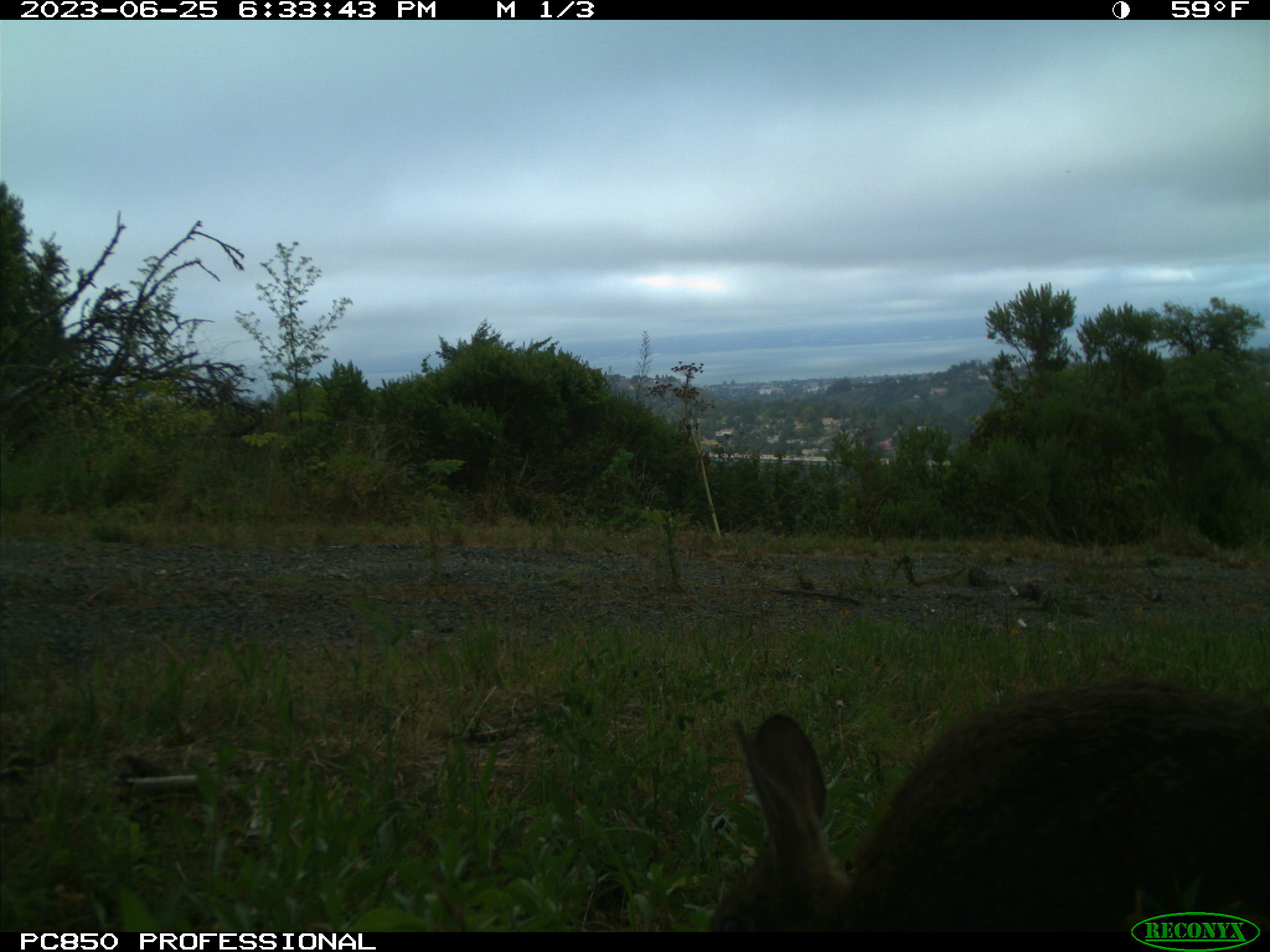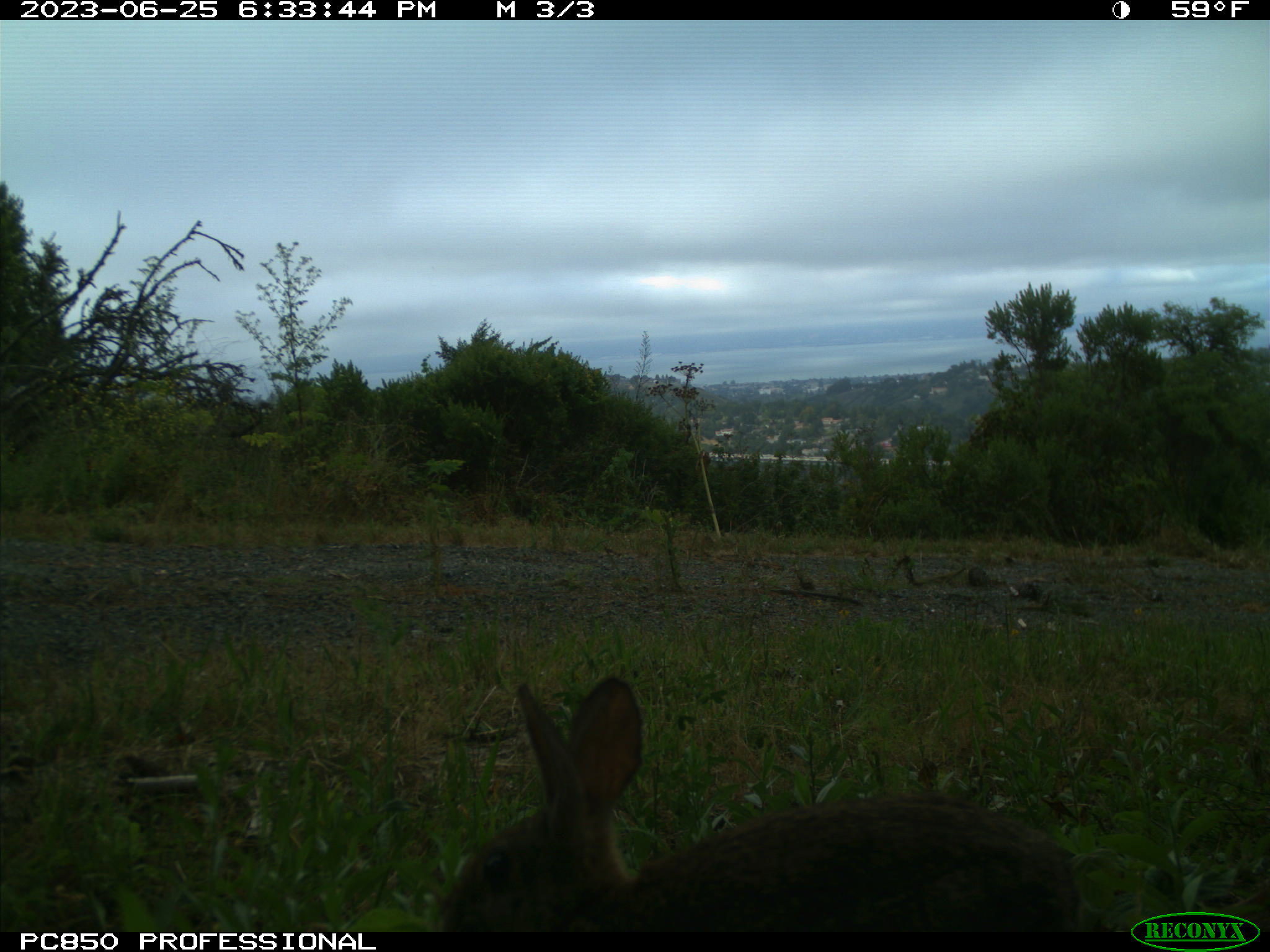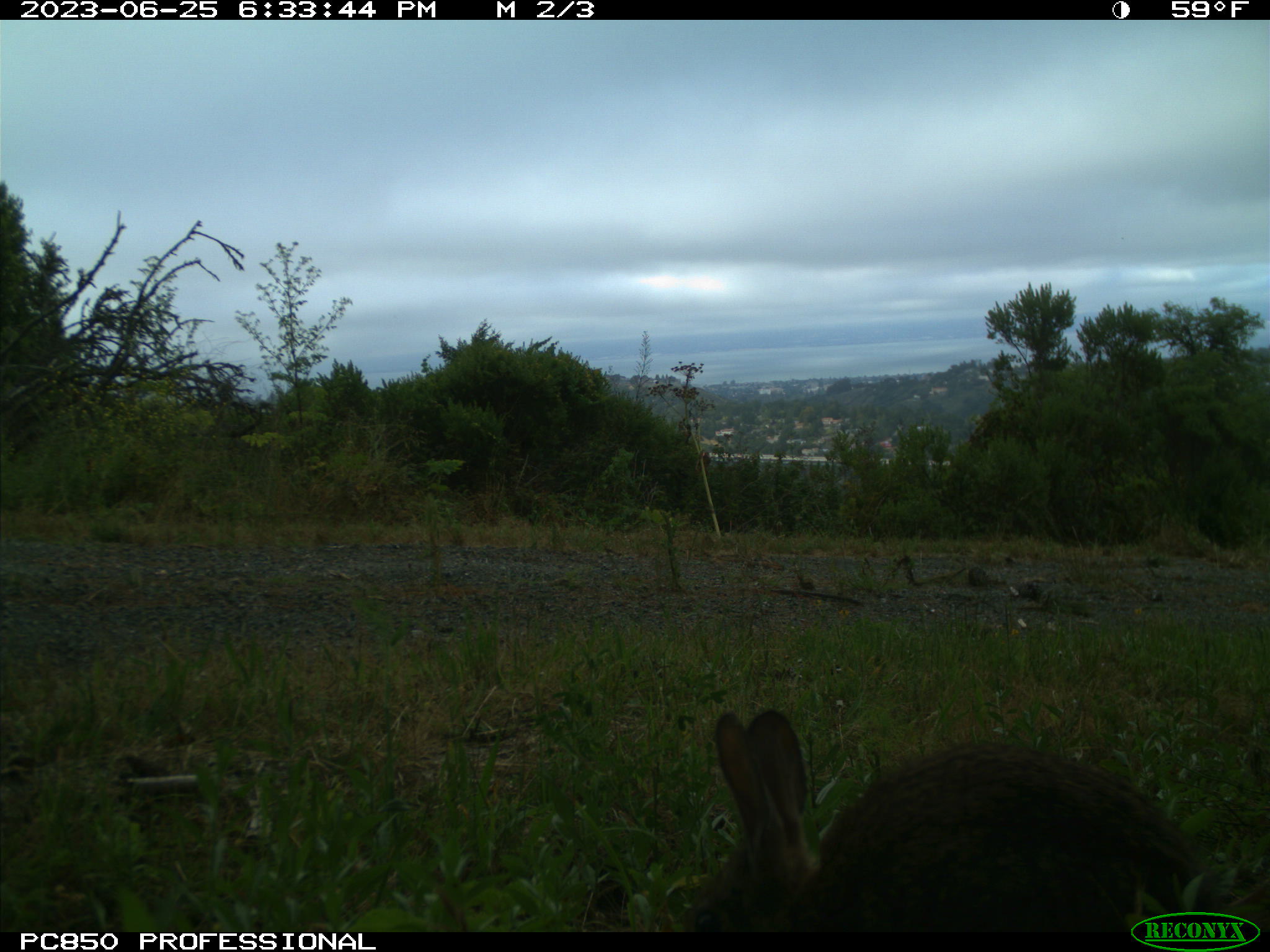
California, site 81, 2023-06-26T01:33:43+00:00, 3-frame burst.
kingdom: Animalia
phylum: Chordata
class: Mammalia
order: Lagomorpha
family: Leporidae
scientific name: Leporidae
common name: rabbit